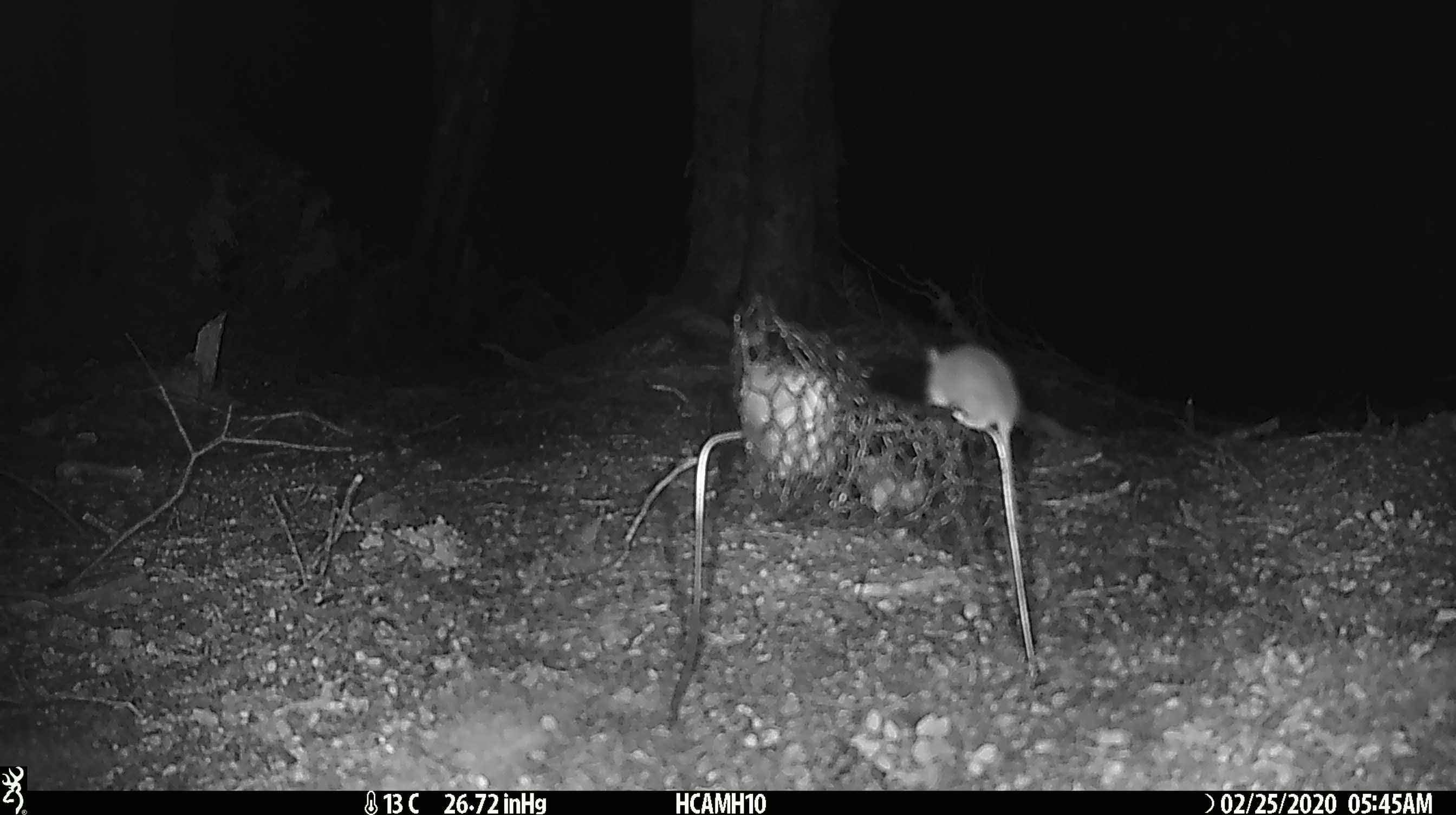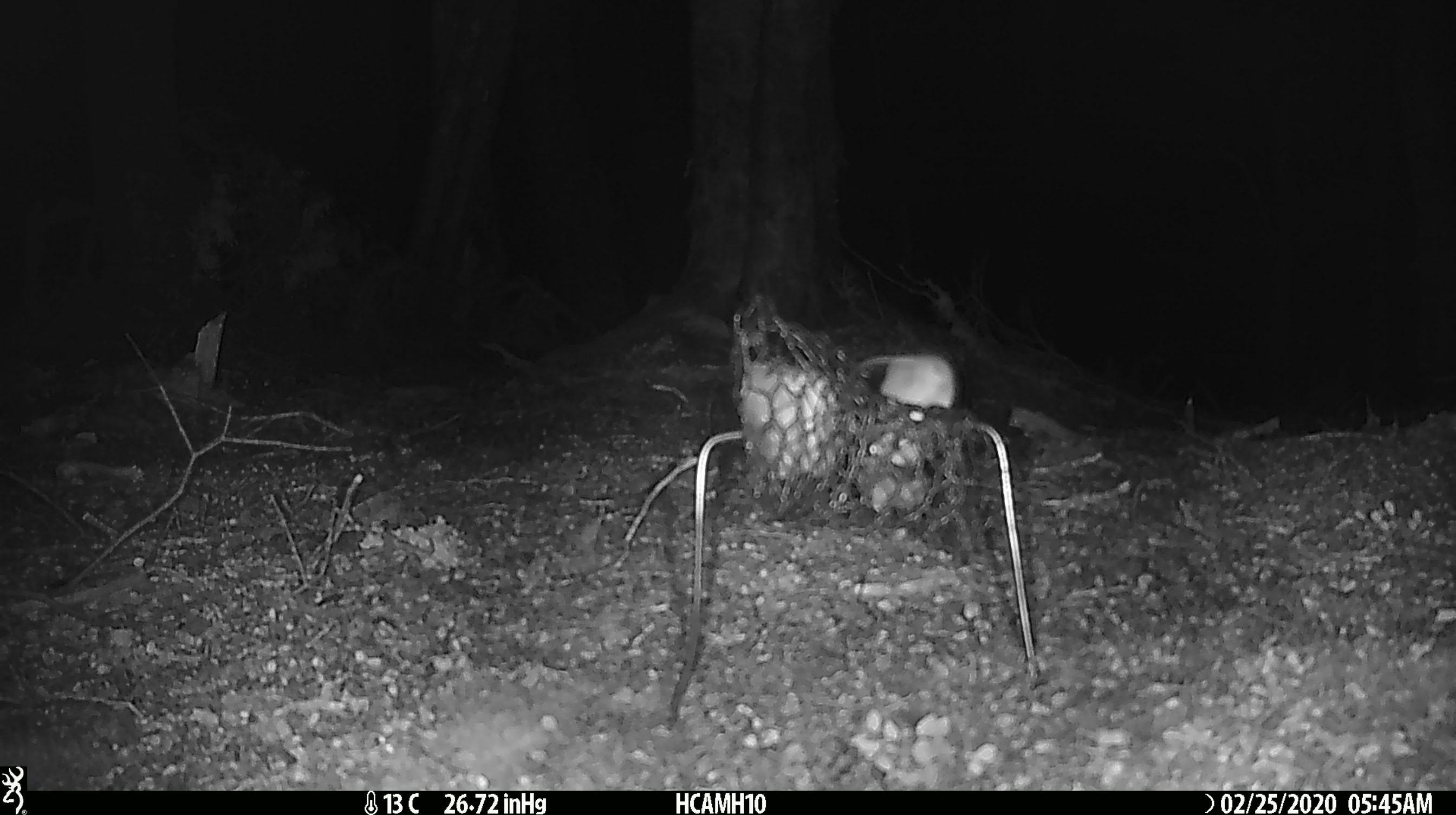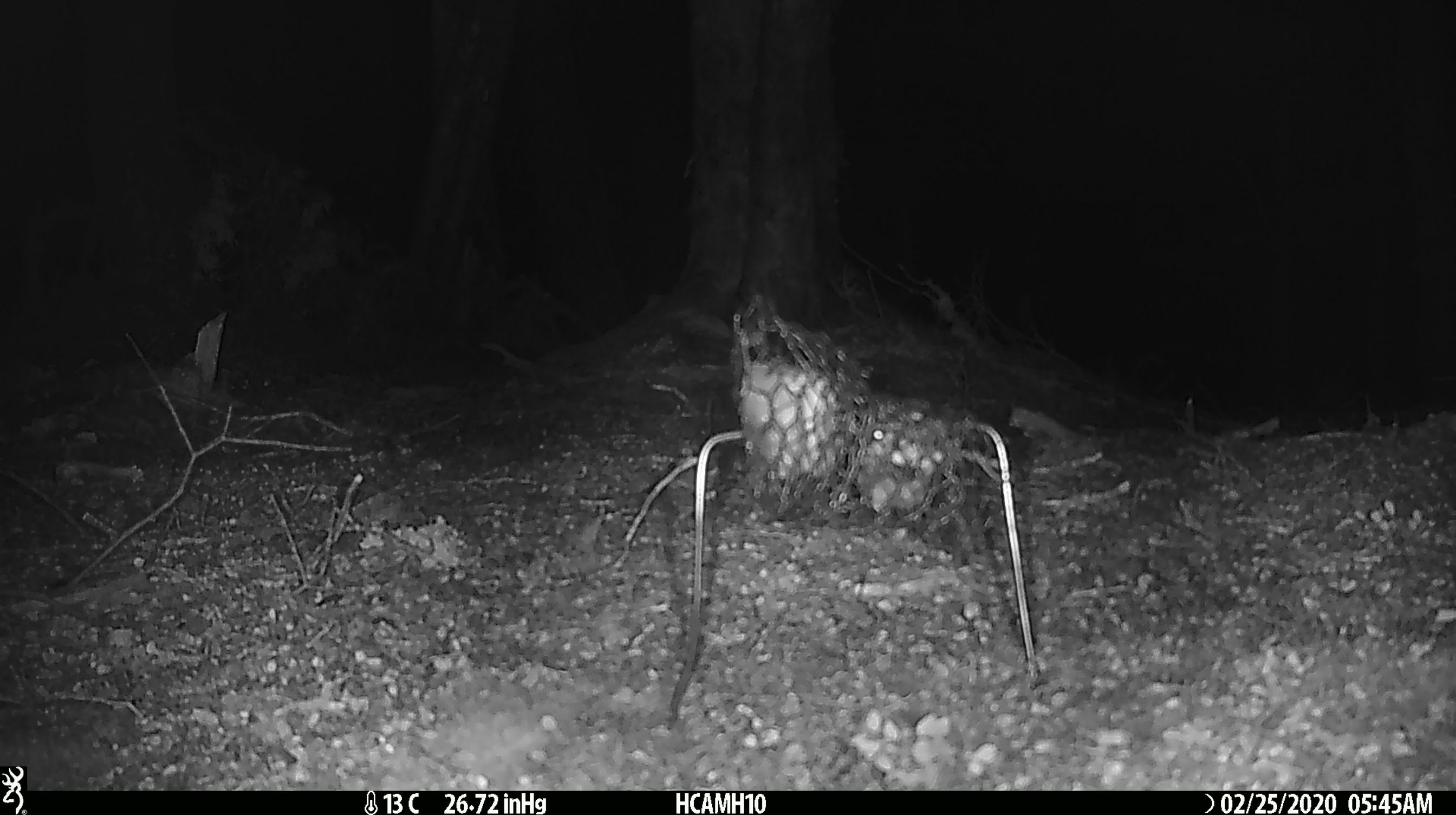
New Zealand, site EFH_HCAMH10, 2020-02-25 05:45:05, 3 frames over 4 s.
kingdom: Animalia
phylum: Chordata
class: Mammalia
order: Rodentia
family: Muridae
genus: Mus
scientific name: Mus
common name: mouse